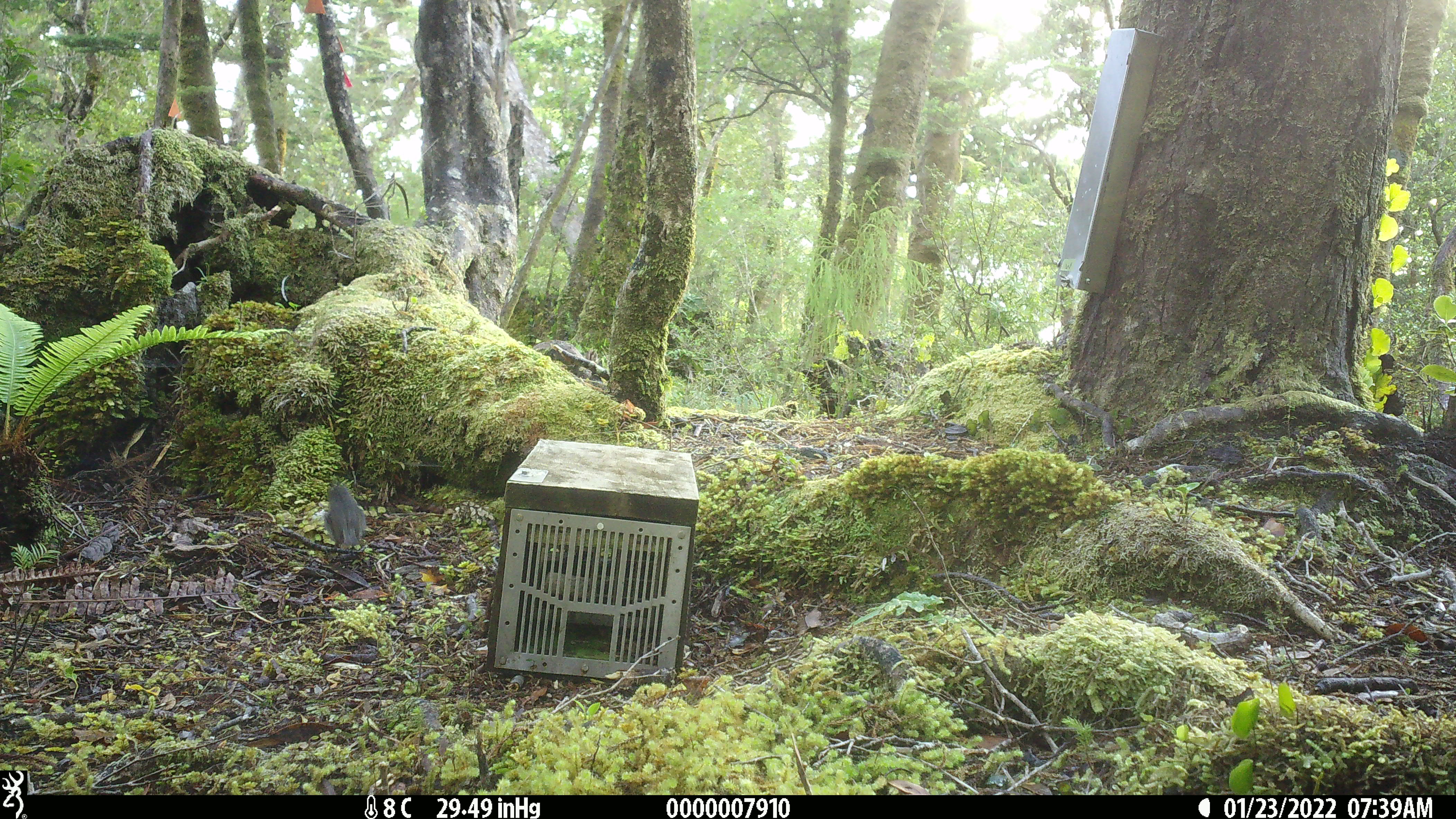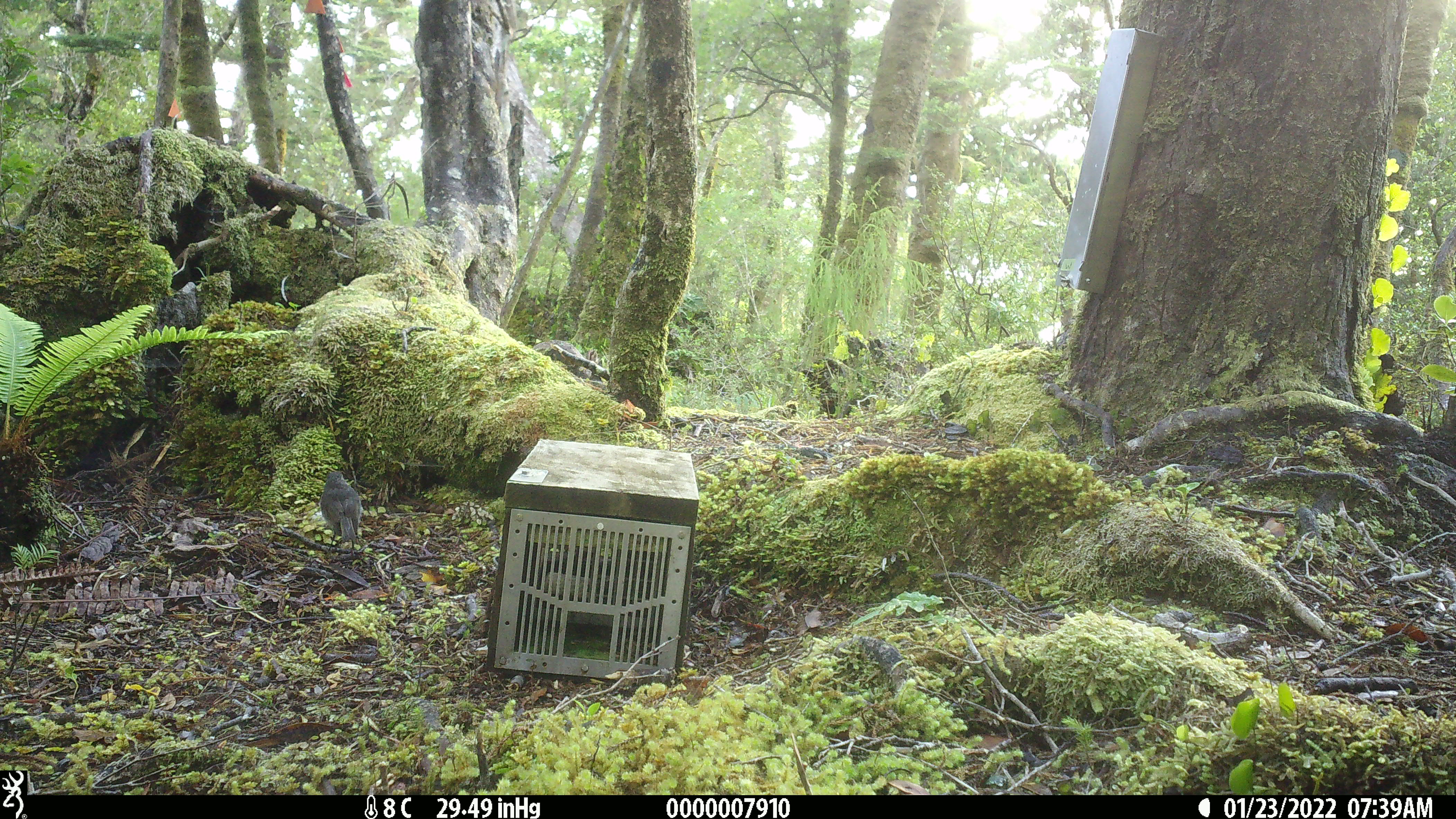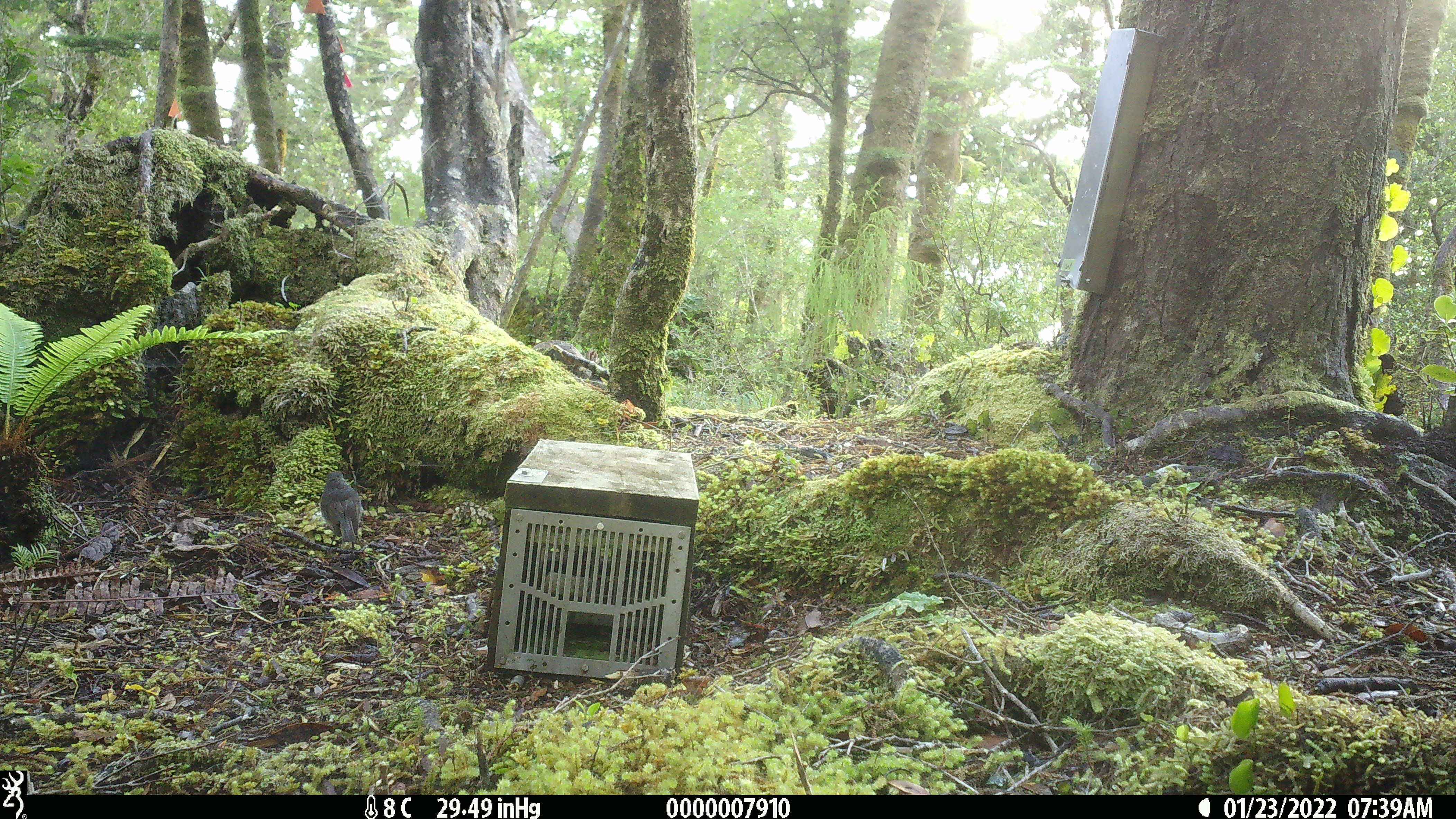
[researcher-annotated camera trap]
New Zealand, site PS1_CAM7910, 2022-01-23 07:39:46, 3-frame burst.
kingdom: Animalia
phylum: Chordata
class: Aves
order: Passeriformes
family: Petroicidae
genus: Petroica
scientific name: Petroica australis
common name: new zealand robin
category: robin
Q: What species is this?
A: Robin (new zealand robin) (Petroica australis).